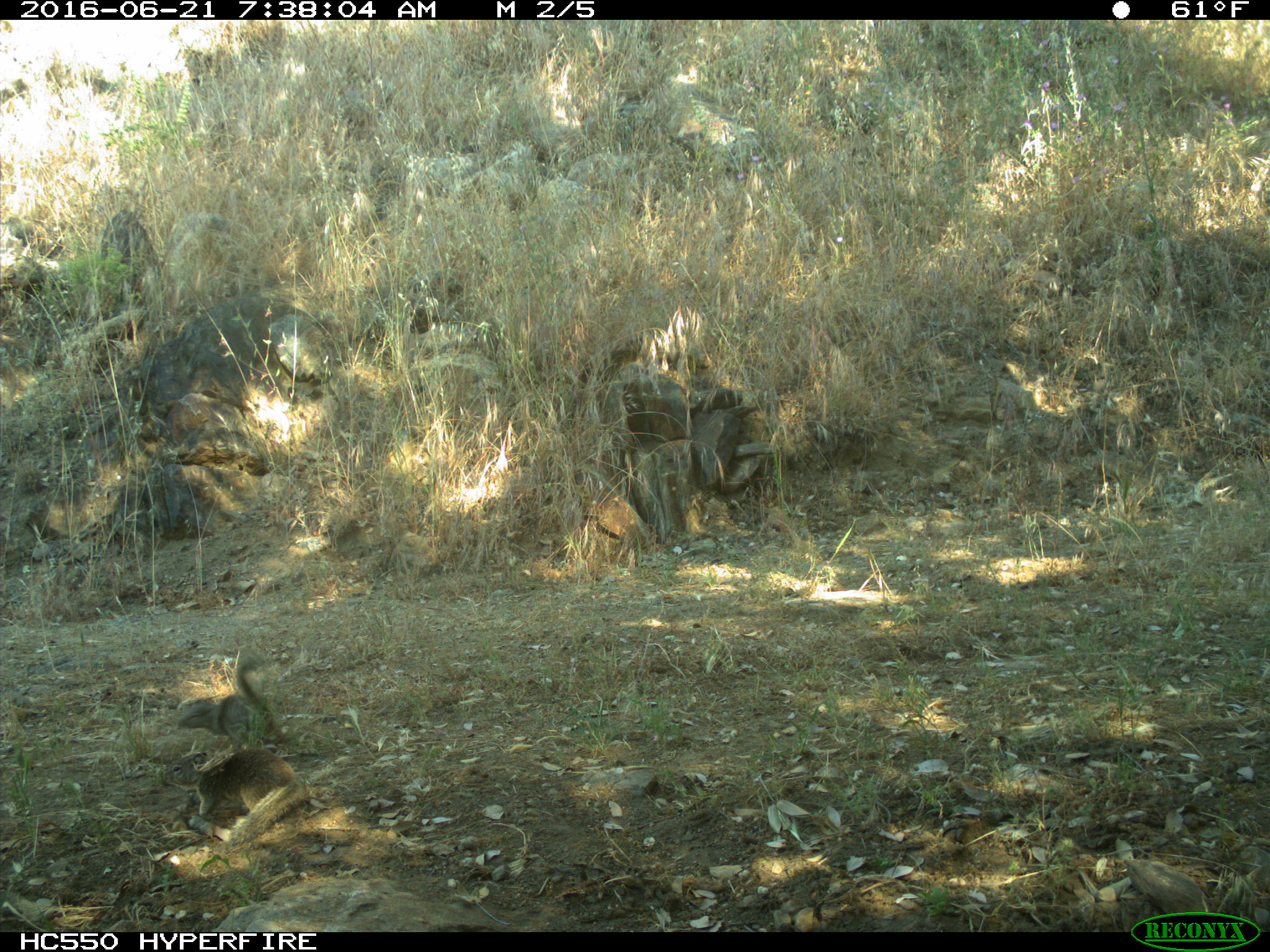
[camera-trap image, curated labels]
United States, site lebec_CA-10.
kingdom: Animalia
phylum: Chordata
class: Mammalia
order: Rodentia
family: Sciuridae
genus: Otospermophilus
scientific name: Otospermophilus beecheyi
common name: california ground squirrel